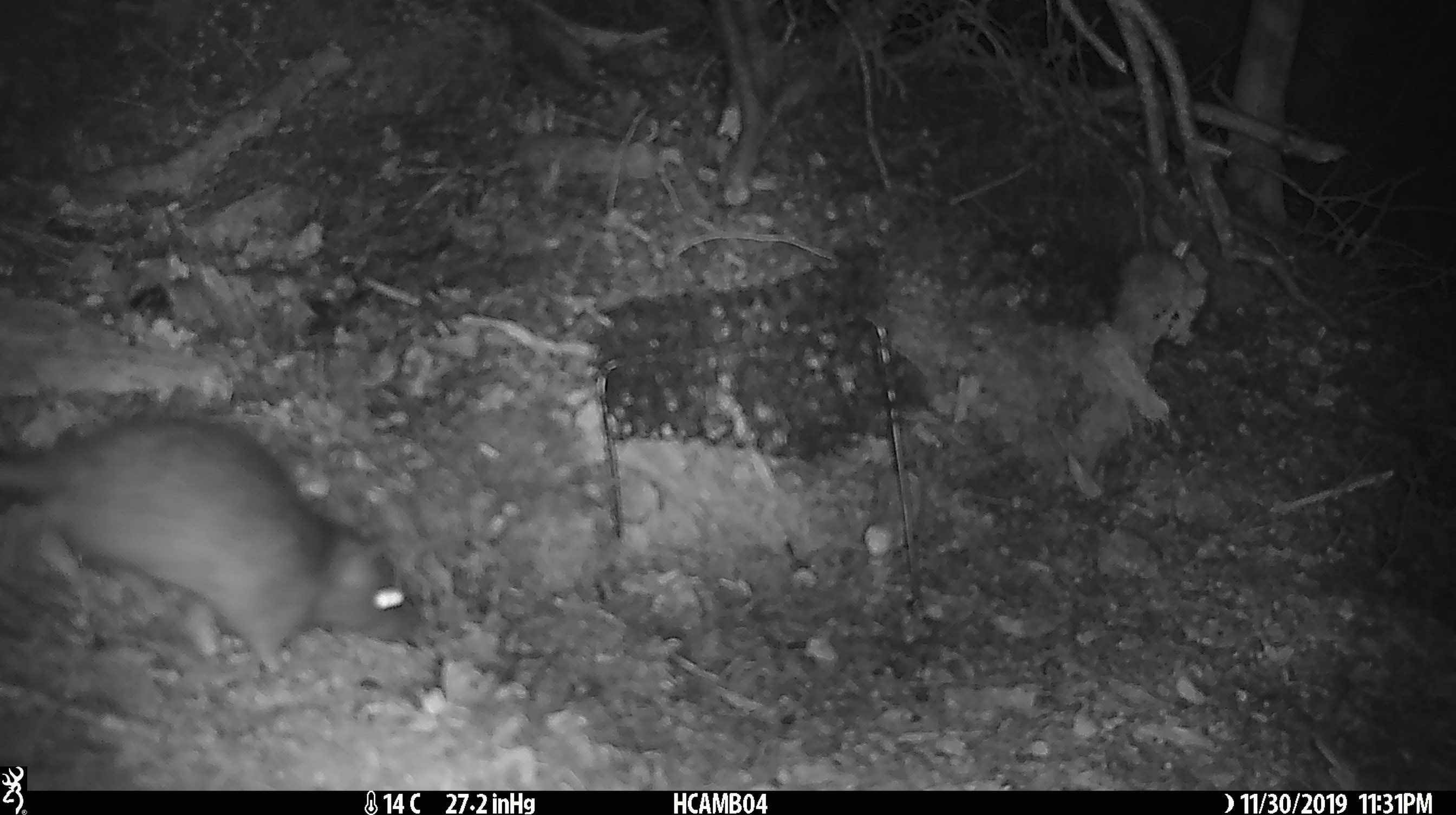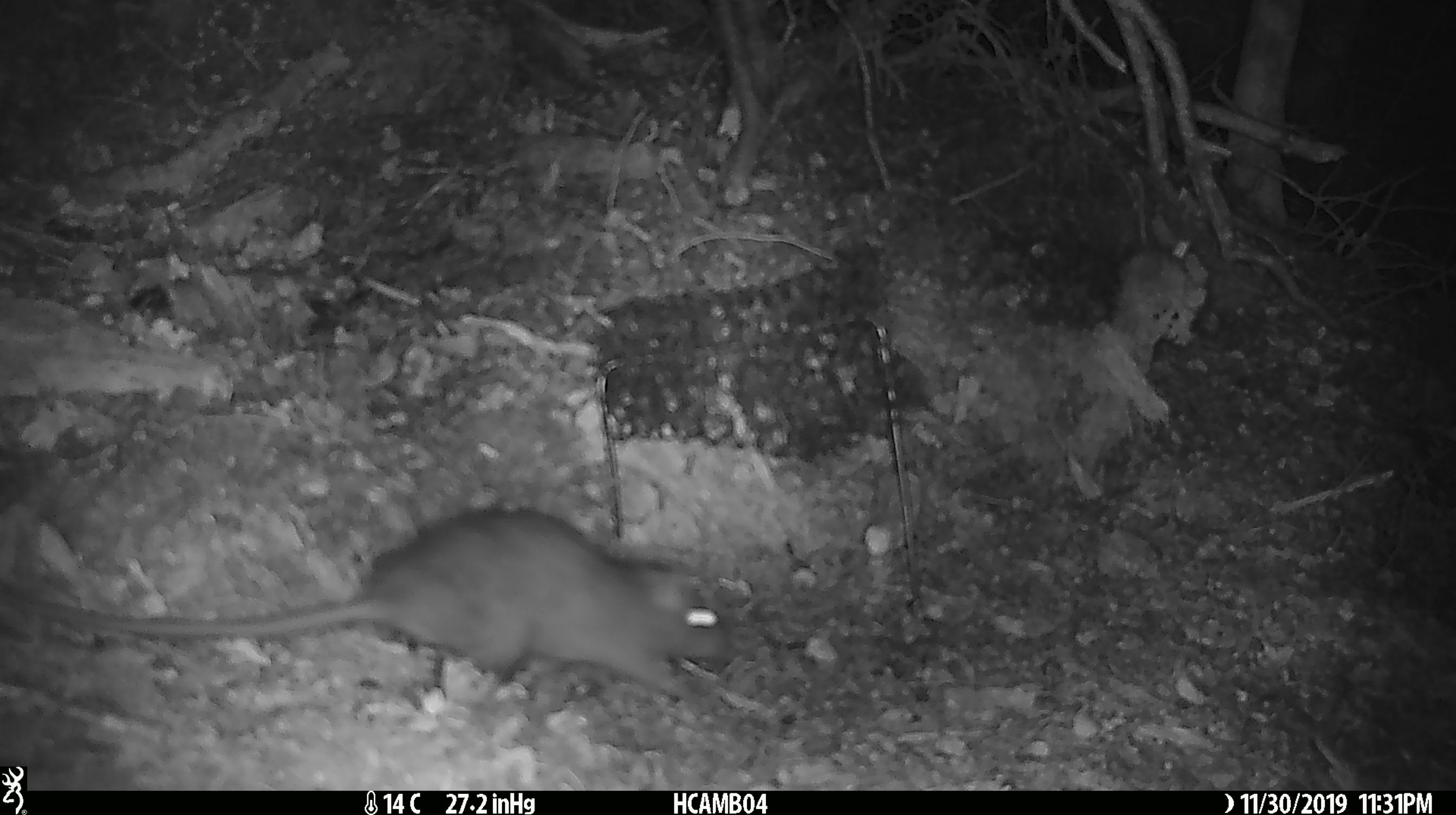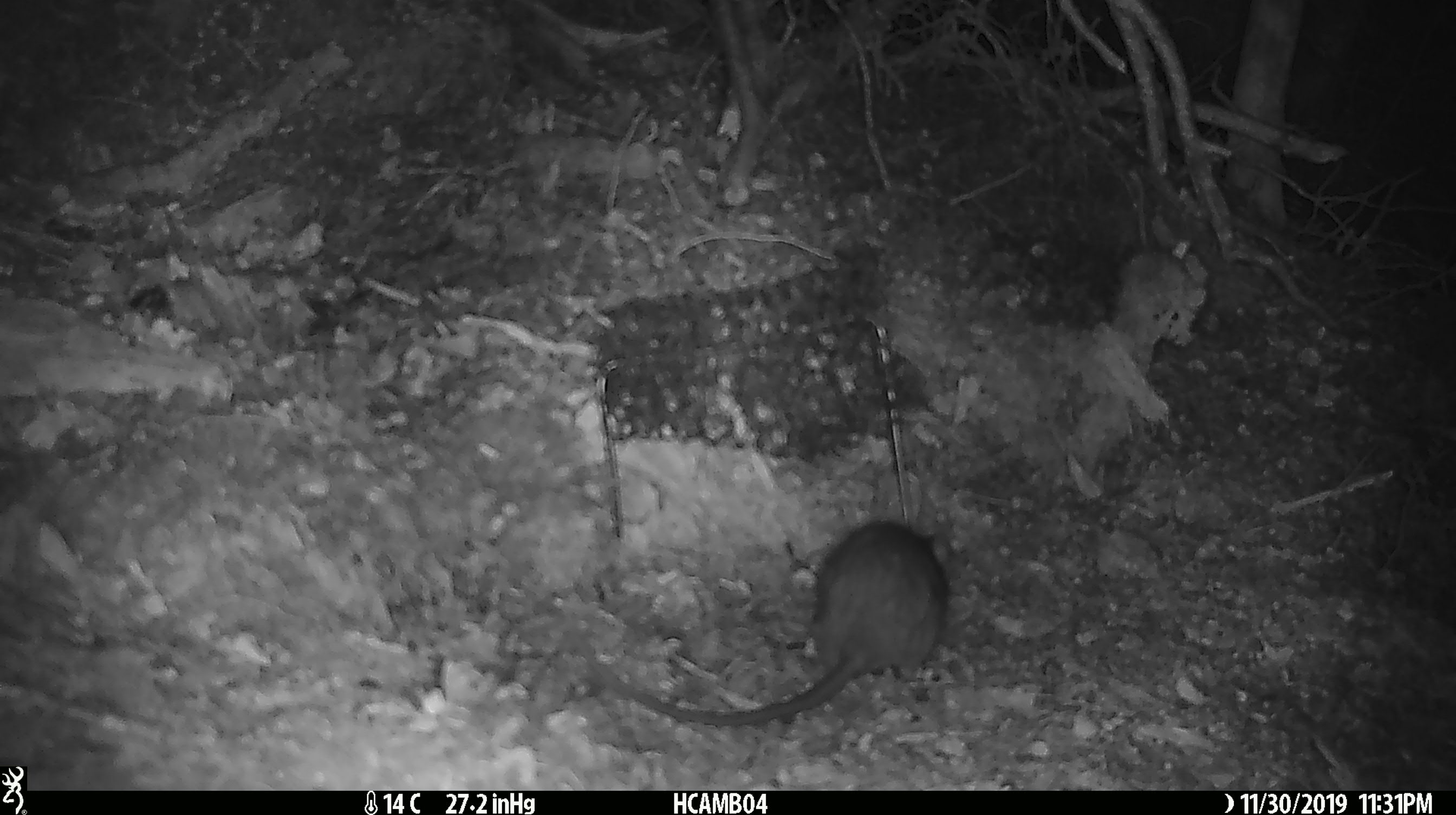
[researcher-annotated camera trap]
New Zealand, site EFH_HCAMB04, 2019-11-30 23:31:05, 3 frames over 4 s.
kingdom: Animalia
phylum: Chordata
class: Mammalia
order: Rodentia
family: Muridae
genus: Rattus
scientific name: Rattus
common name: rat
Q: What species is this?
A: Rat (Rattus).